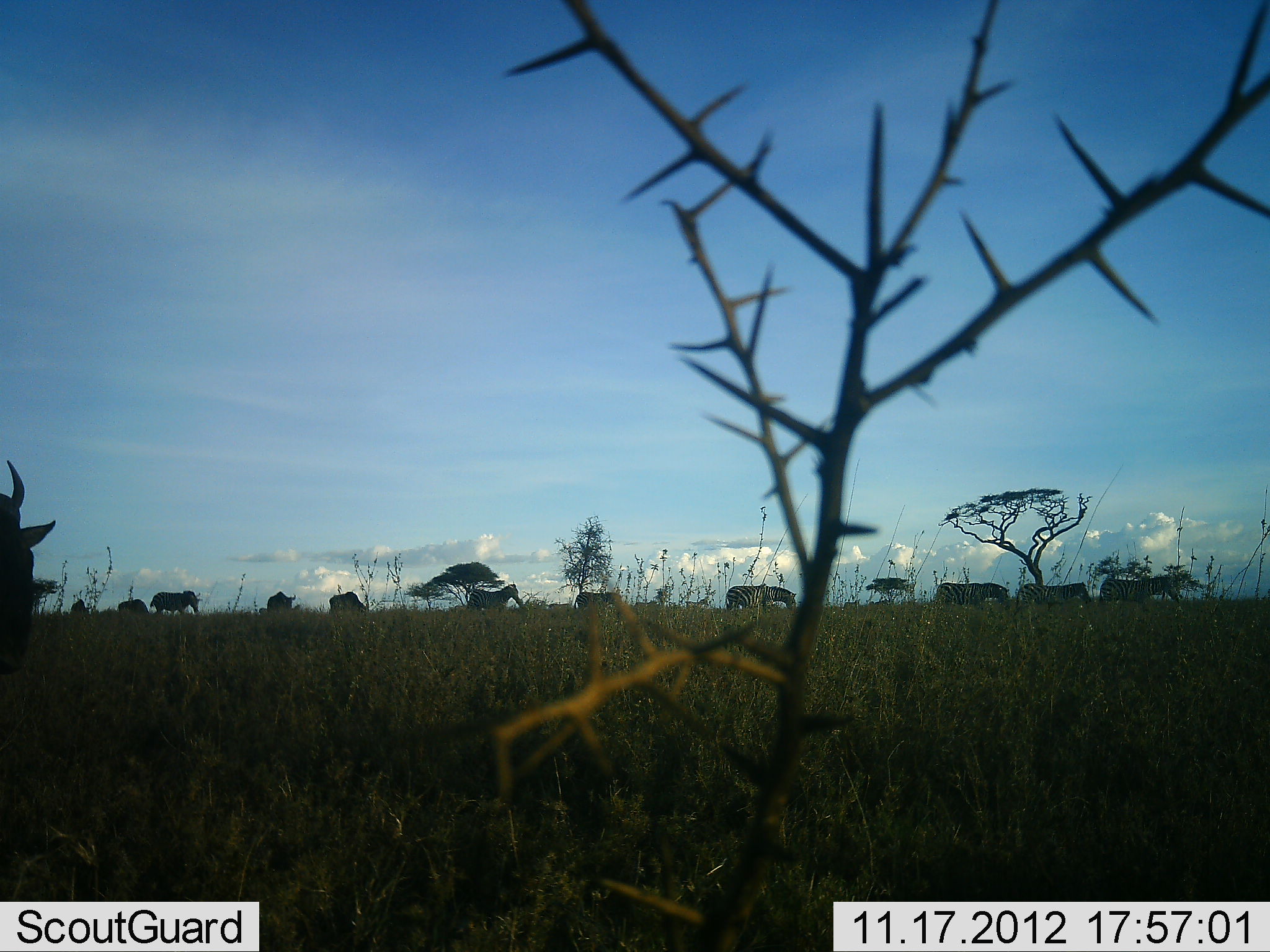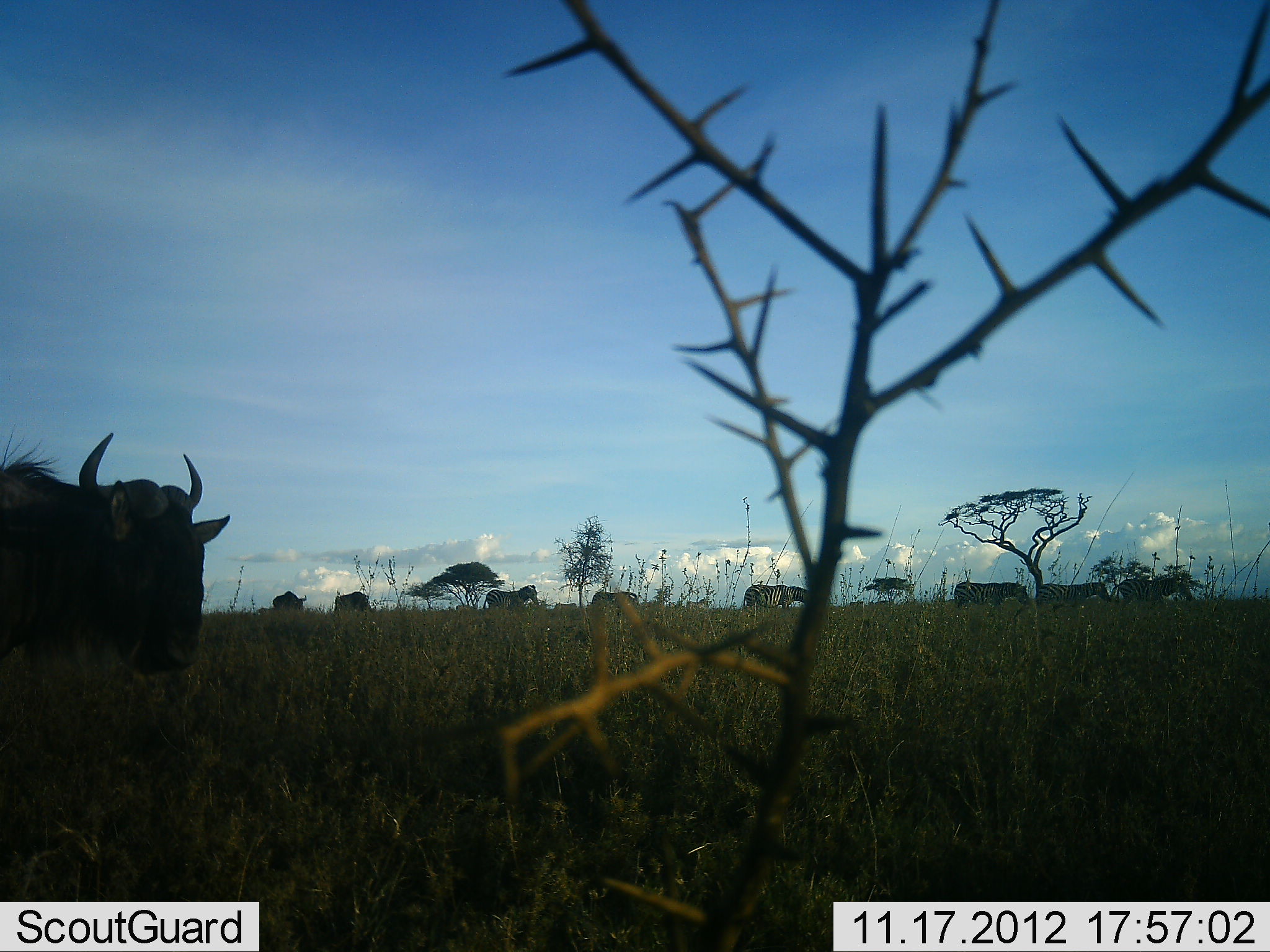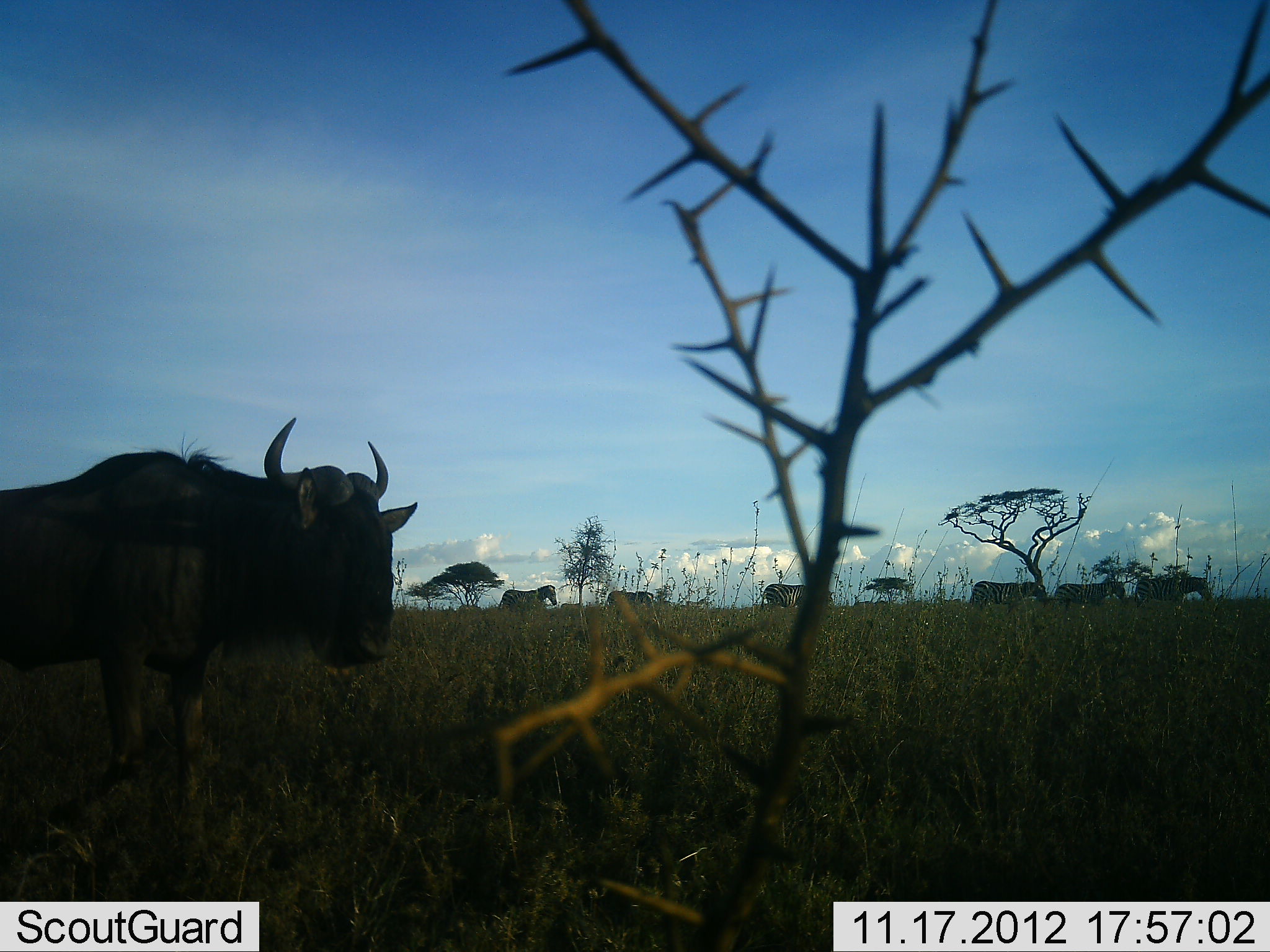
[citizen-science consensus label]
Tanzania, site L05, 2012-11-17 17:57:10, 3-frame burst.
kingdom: Animalia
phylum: Chordata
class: Mammalia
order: Artiodactyla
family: Bovidae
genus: Connochaetes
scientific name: Connochaetes taurinus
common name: blue wildebeest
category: wildebeest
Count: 4.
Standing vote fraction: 8%.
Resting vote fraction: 0%.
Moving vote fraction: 85%.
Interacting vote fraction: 0%.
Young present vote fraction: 0%.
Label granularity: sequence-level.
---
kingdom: Animalia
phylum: Chordata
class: Mammalia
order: Perissodactyla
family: Equidae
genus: Equus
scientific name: Equus quagga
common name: plains zebra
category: zebra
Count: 7.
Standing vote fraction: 10%.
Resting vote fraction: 0%.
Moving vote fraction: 90%.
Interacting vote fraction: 0%.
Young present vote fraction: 0%.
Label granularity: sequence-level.